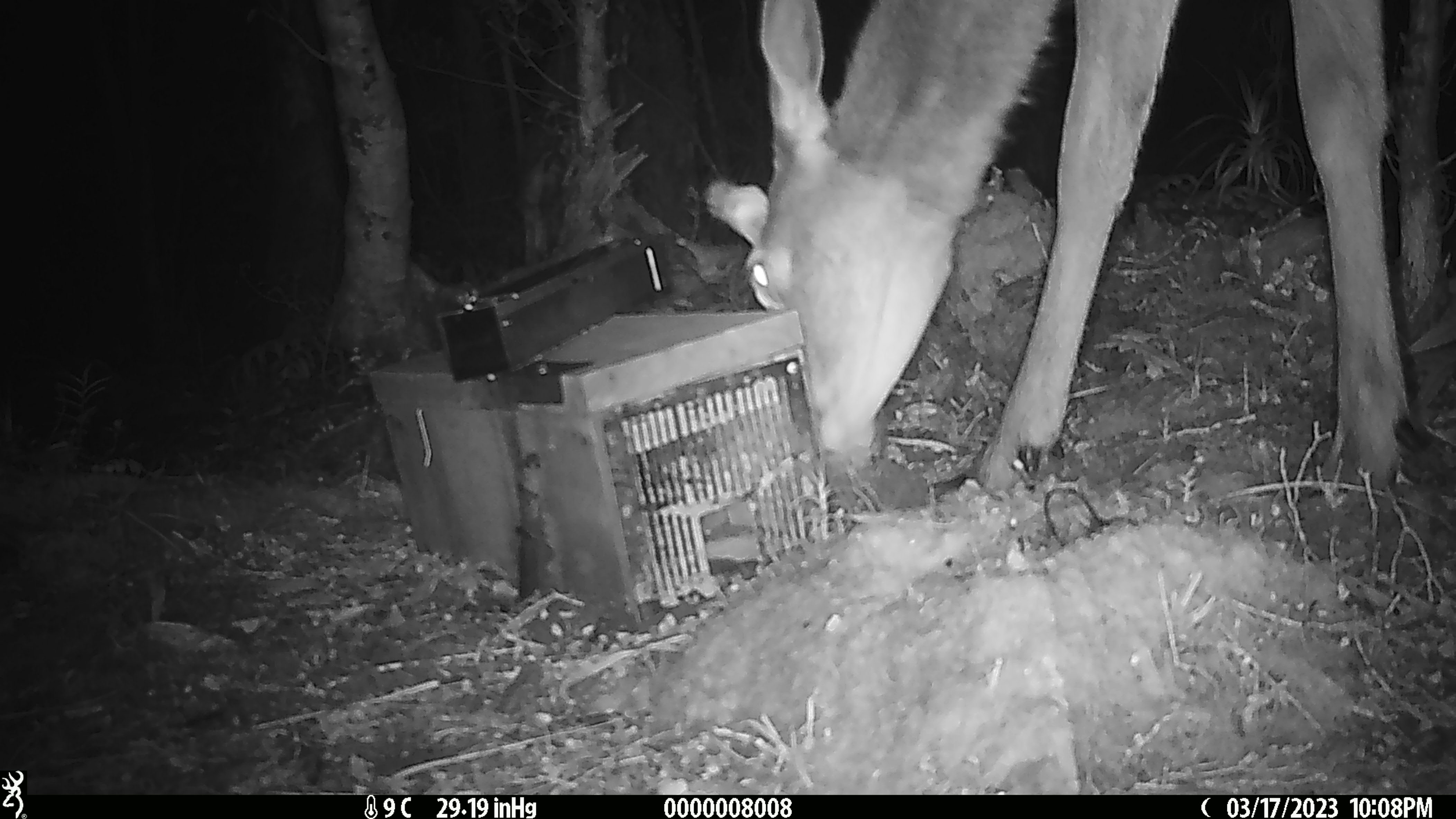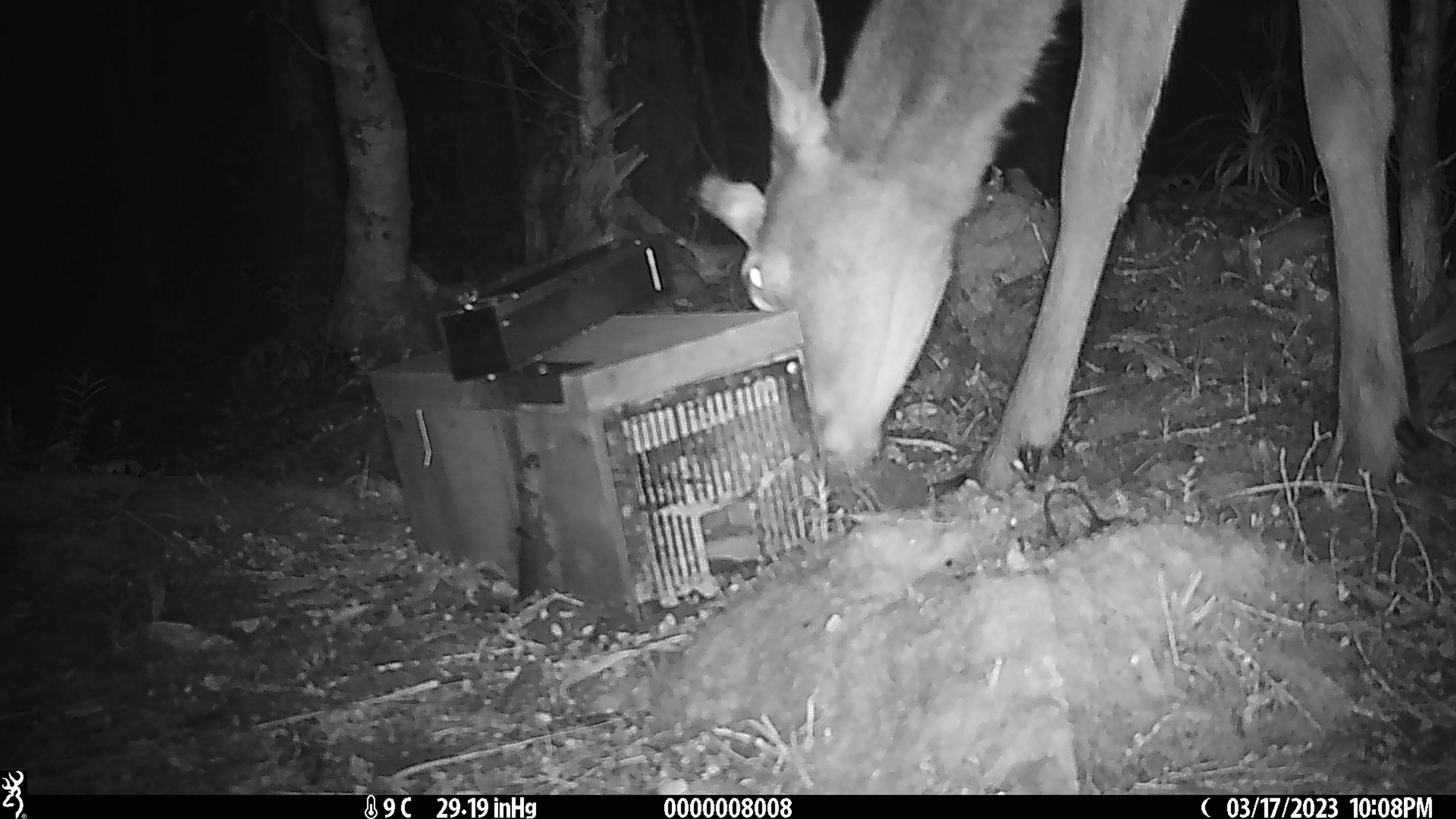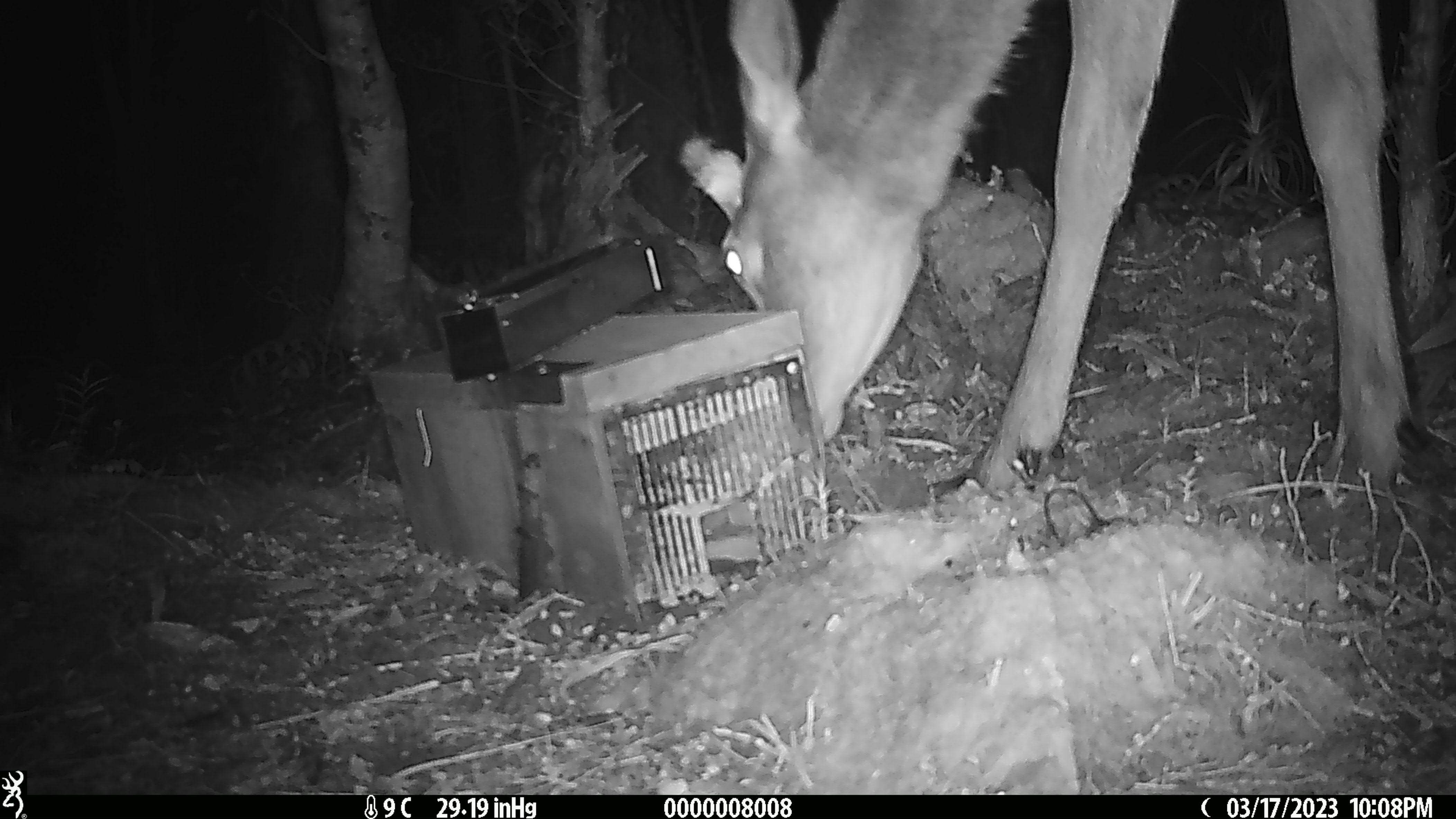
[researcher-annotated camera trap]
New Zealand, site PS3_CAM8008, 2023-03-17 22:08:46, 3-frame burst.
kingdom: Animalia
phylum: Chordata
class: Mammalia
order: Artiodactyla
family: Cervidae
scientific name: Cervidae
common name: deer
Deer (Cervidae).